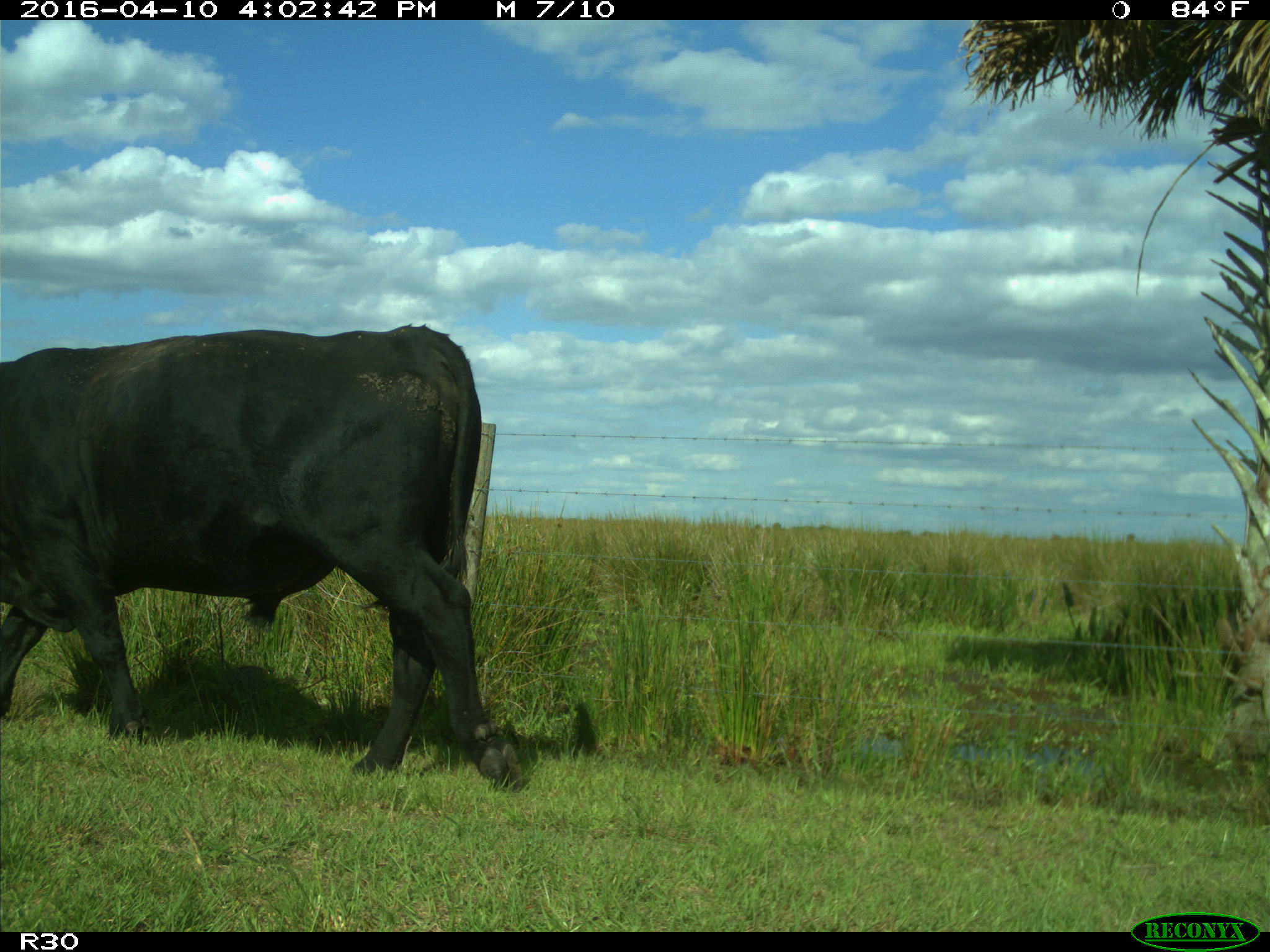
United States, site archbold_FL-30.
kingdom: Animalia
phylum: Chordata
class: Mammalia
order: Artiodactyla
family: Bovidae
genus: Bos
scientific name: Bos taurus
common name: domestic cow